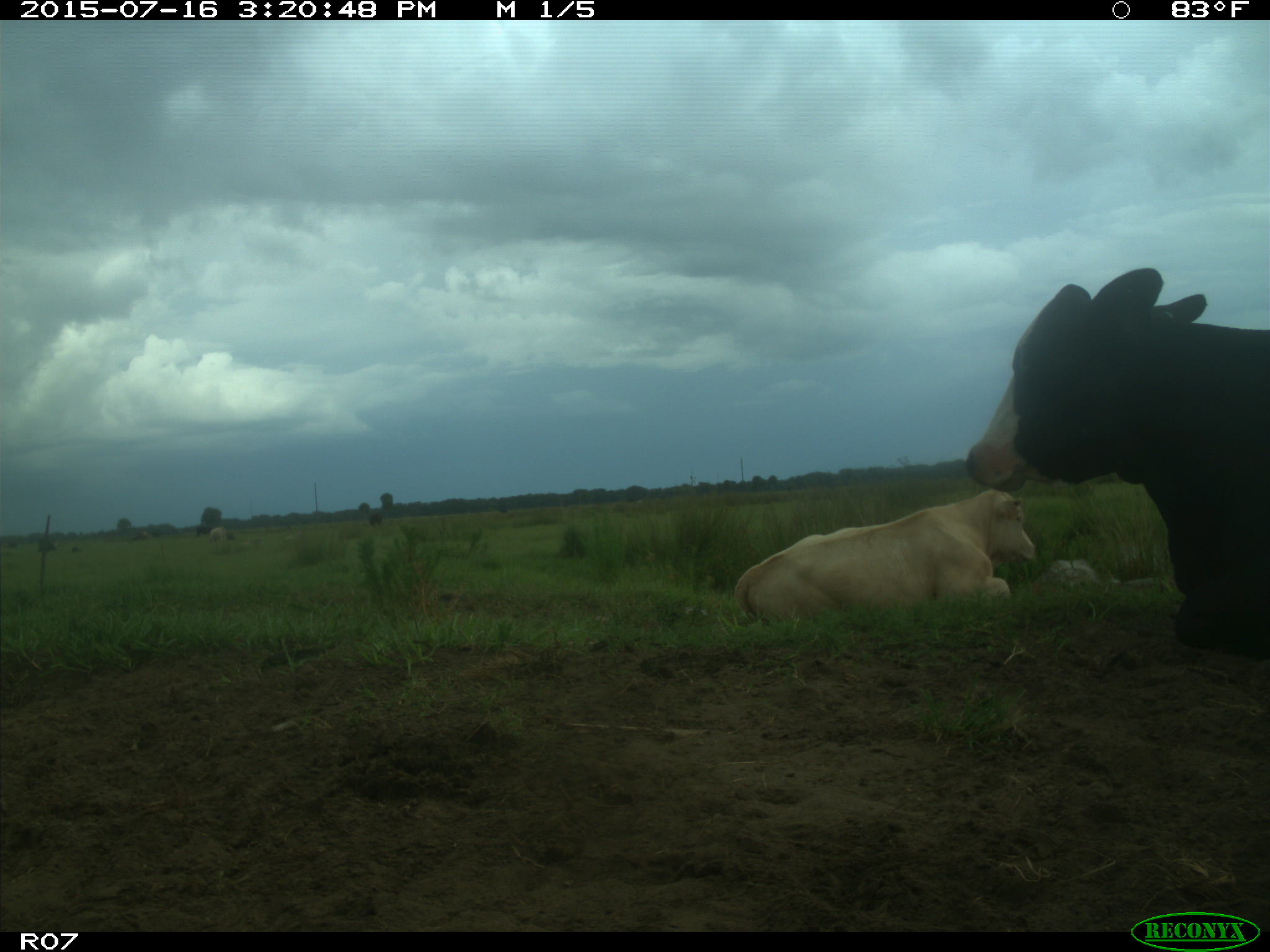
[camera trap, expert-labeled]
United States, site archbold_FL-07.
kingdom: Animalia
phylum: Chordata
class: Mammalia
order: Artiodactyla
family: Bovidae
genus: Bos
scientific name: Bos taurus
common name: domestic cow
Bos taurus (domestic cow).